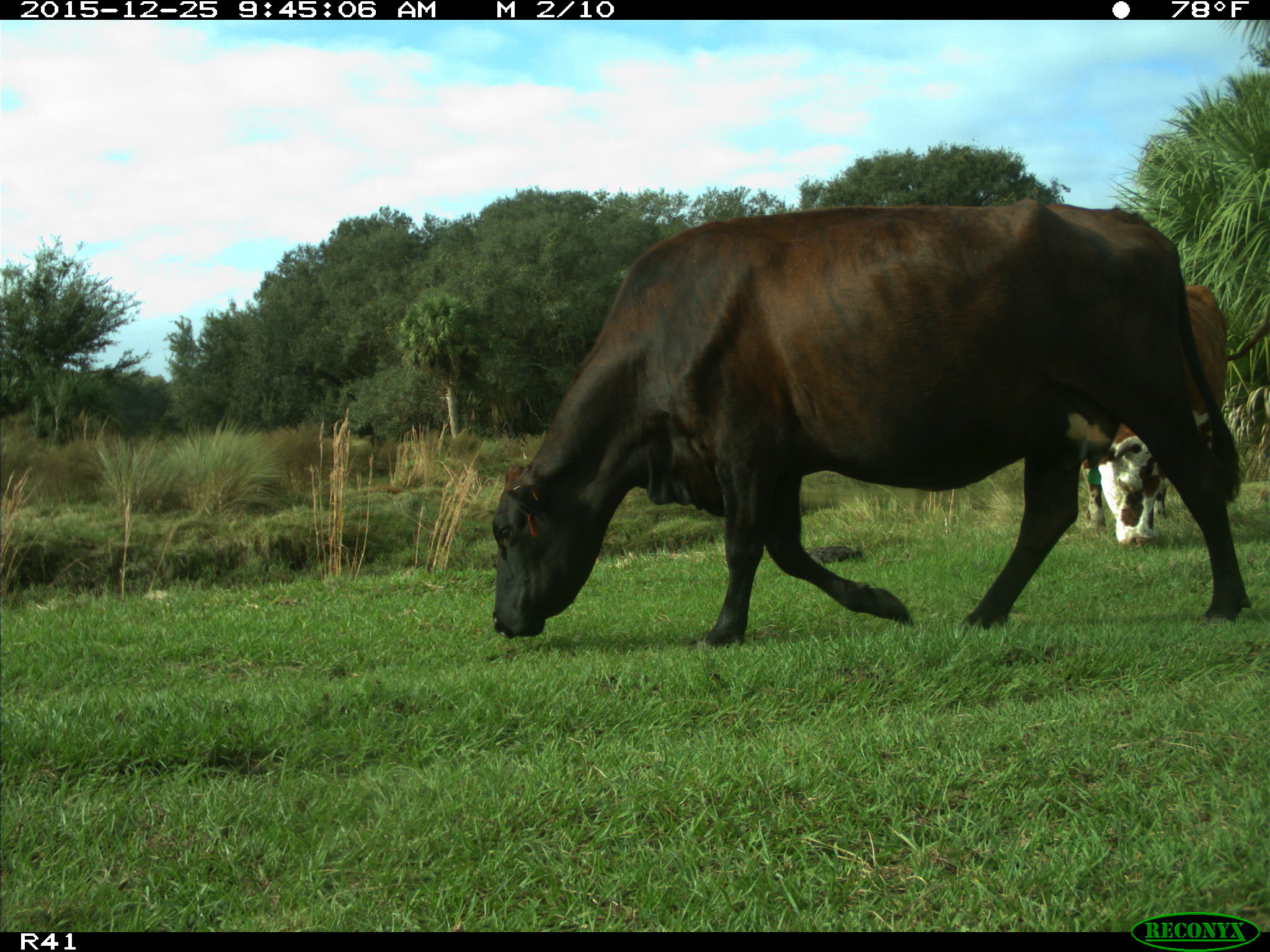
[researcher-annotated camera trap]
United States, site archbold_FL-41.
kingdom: Animalia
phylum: Chordata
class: Mammalia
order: Artiodactyla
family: Bovidae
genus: Bos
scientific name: Bos taurus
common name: domestic cow